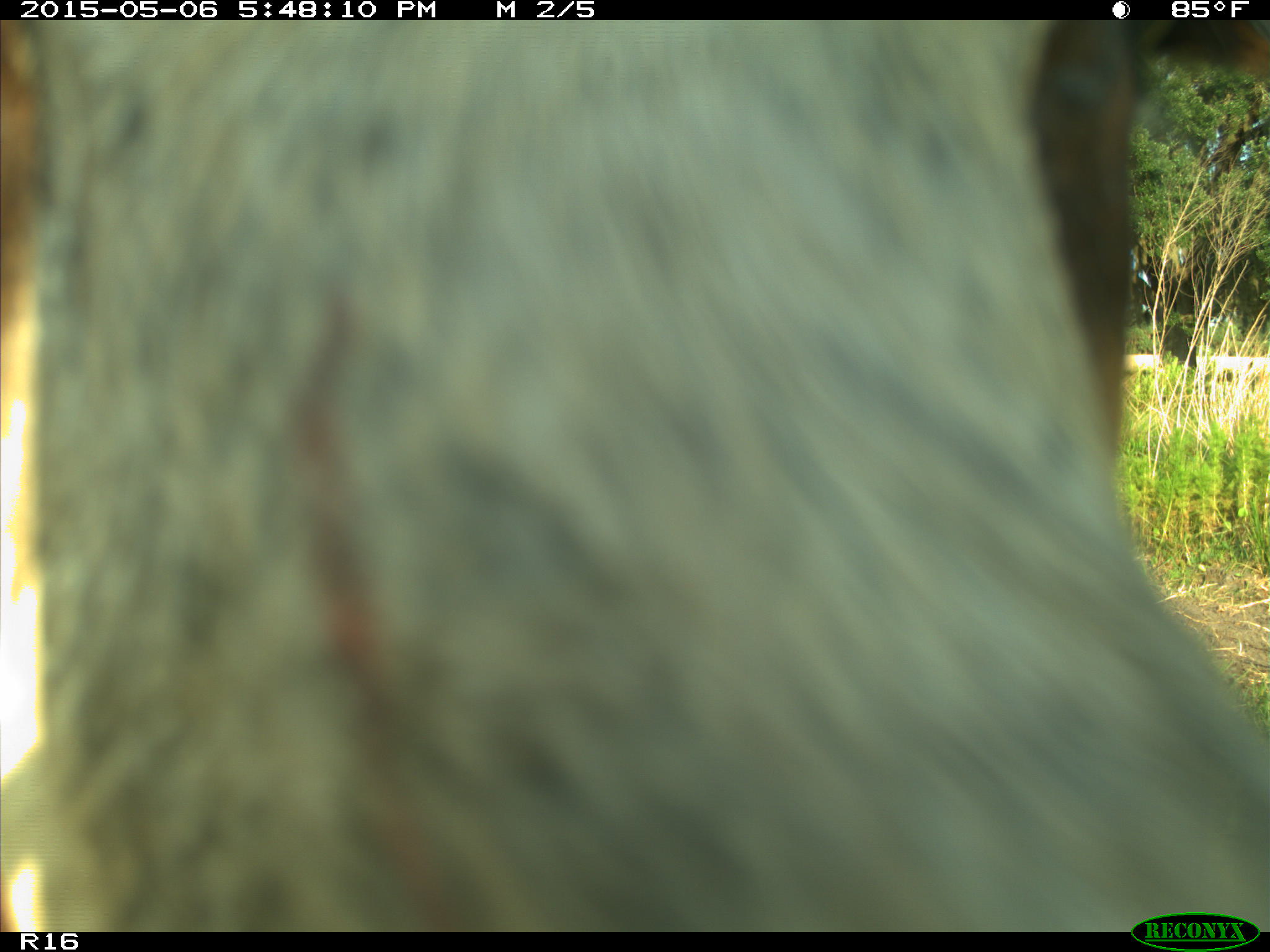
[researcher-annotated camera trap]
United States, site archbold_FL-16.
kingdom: Animalia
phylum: Chordata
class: Mammalia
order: Artiodactyla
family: Bovidae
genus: Bos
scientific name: Bos taurus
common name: domestic cow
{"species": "Bos taurus (domestic cow)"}